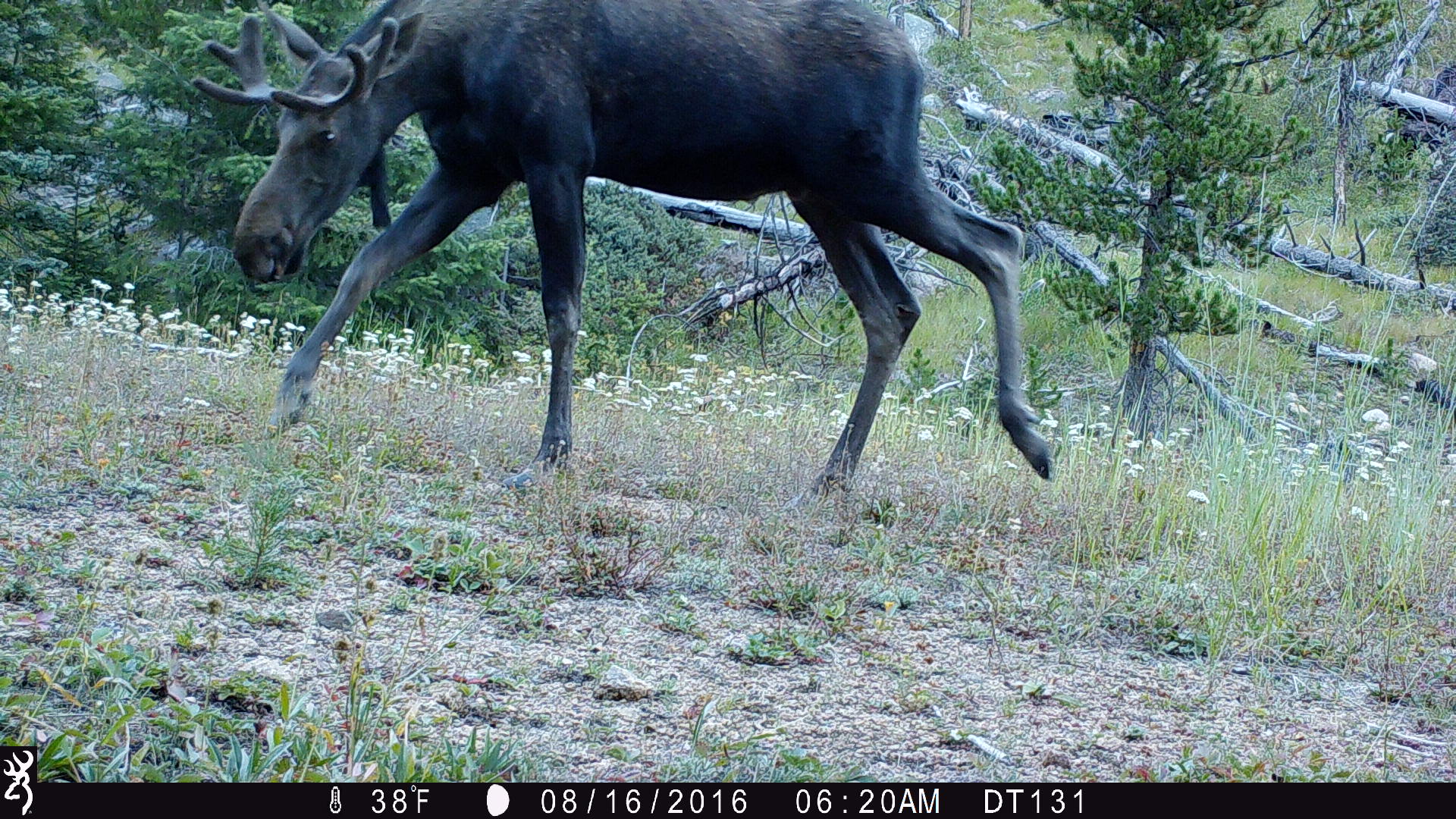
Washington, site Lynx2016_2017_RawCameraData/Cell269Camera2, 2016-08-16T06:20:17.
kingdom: Animalia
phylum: Chordata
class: Mammalia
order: Artiodactyla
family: Cervidae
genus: Alces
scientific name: Alces alces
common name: moose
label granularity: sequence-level